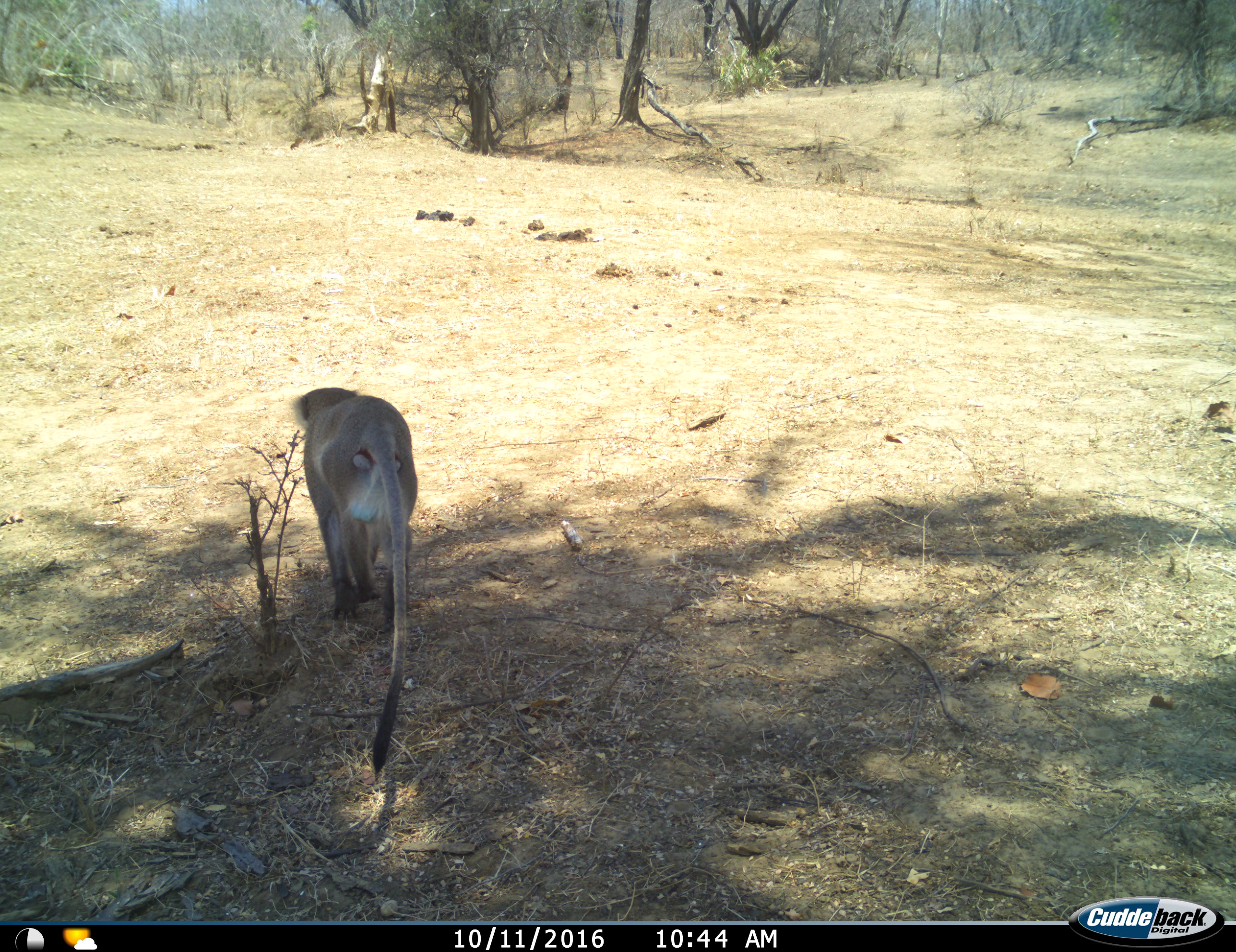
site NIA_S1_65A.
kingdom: Animalia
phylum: Chordata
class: Mammalia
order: Primates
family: Cercopithecidae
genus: Chlorocebus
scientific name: Chlorocebus pygerythrus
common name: vervet monkey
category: monkeyvervet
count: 1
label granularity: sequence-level